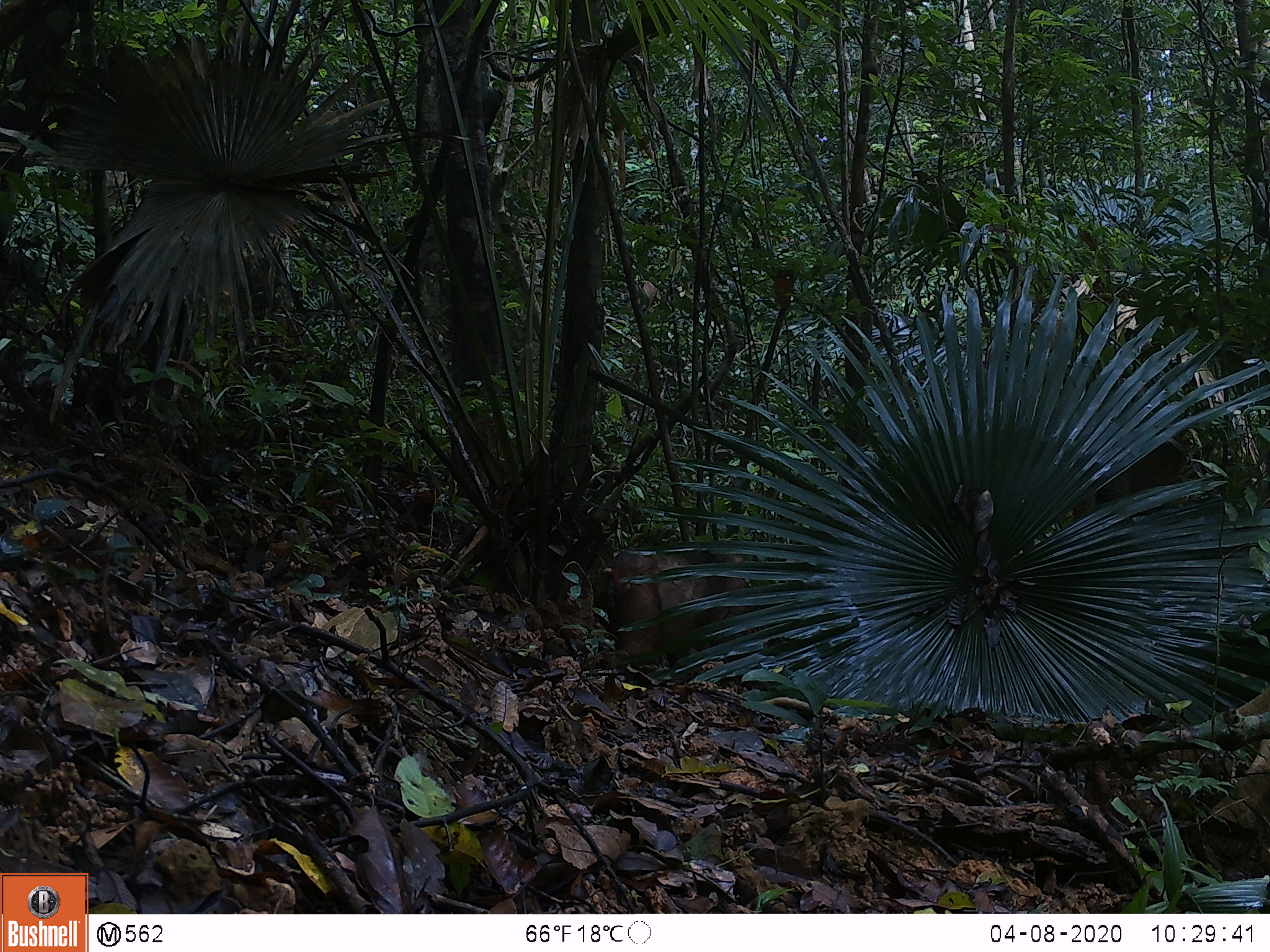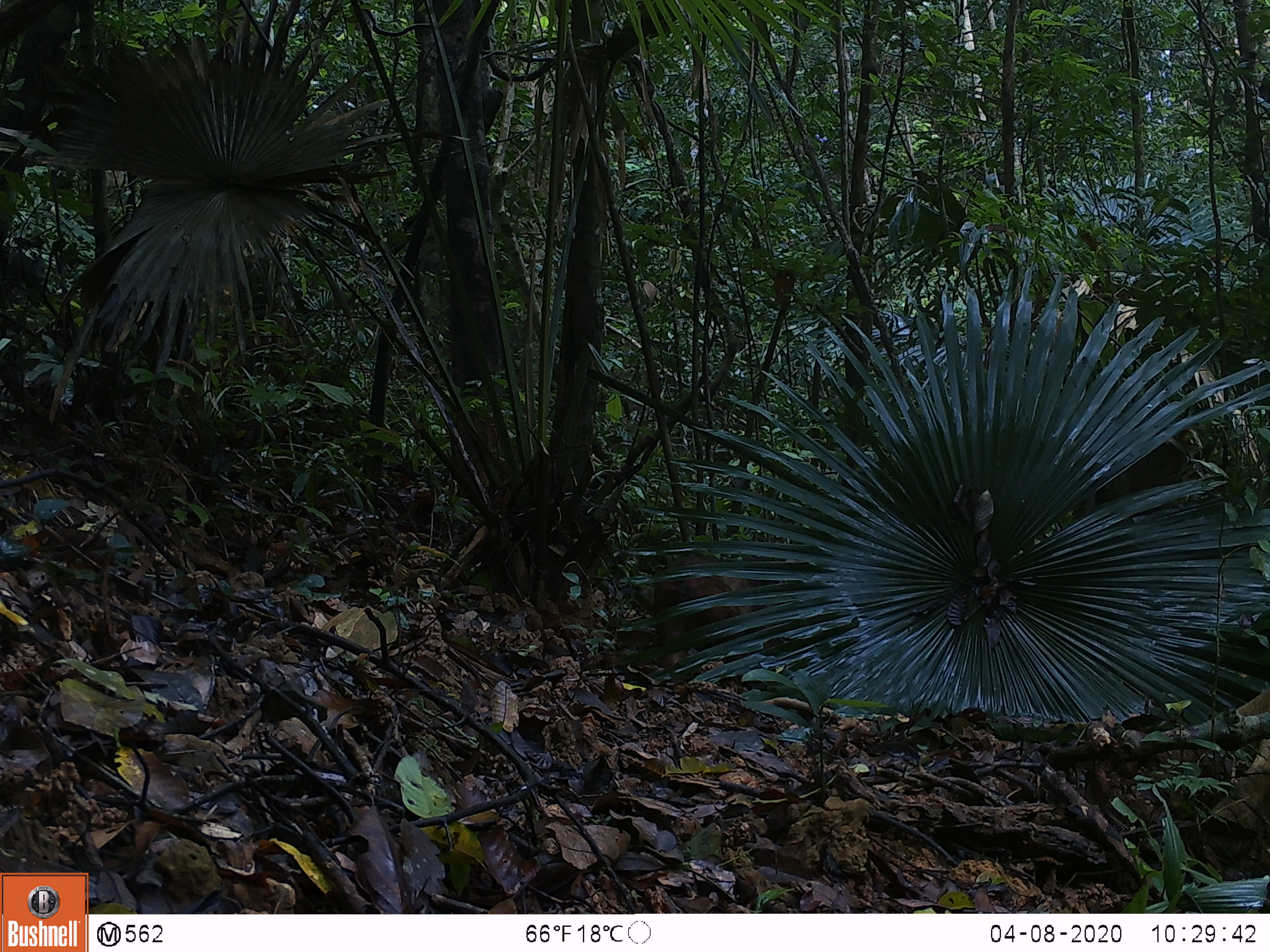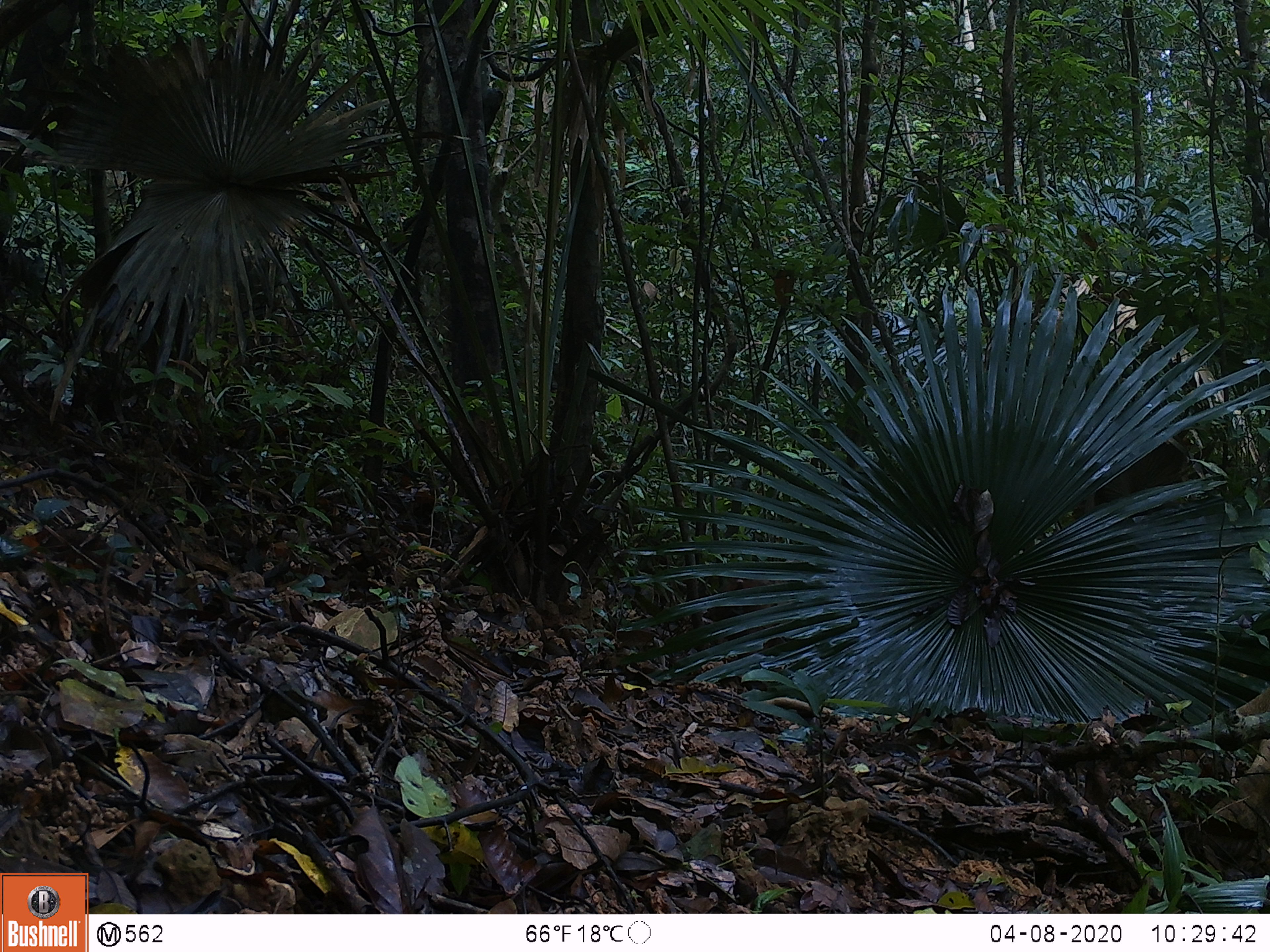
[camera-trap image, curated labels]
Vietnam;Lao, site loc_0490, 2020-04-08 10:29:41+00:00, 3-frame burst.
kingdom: Animalia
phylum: Chordata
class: Mammalia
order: Primates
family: Cercopithecidae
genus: Macaca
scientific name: Macaca arctoides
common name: stump-tailed macaque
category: stump tailed macaque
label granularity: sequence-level